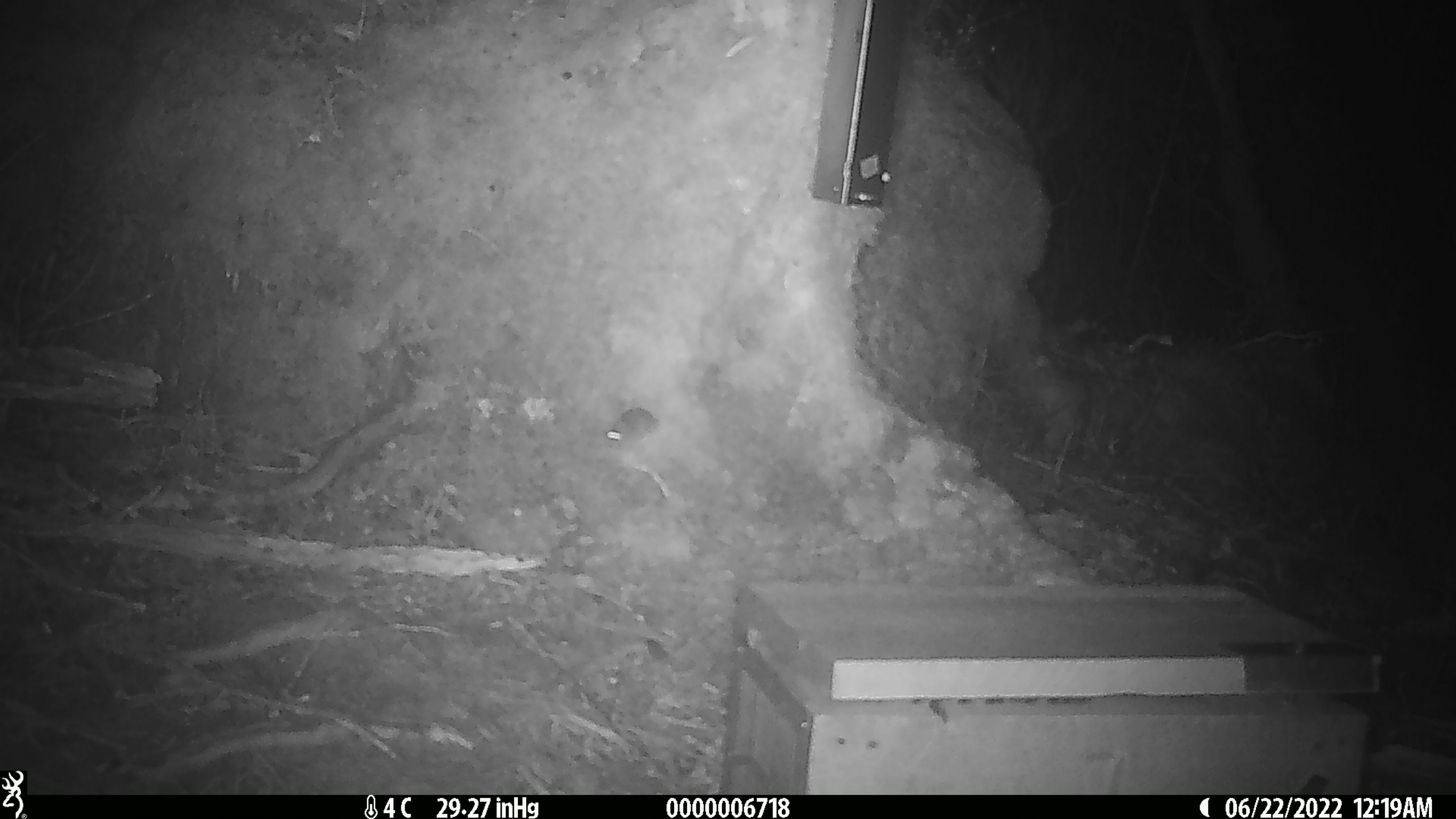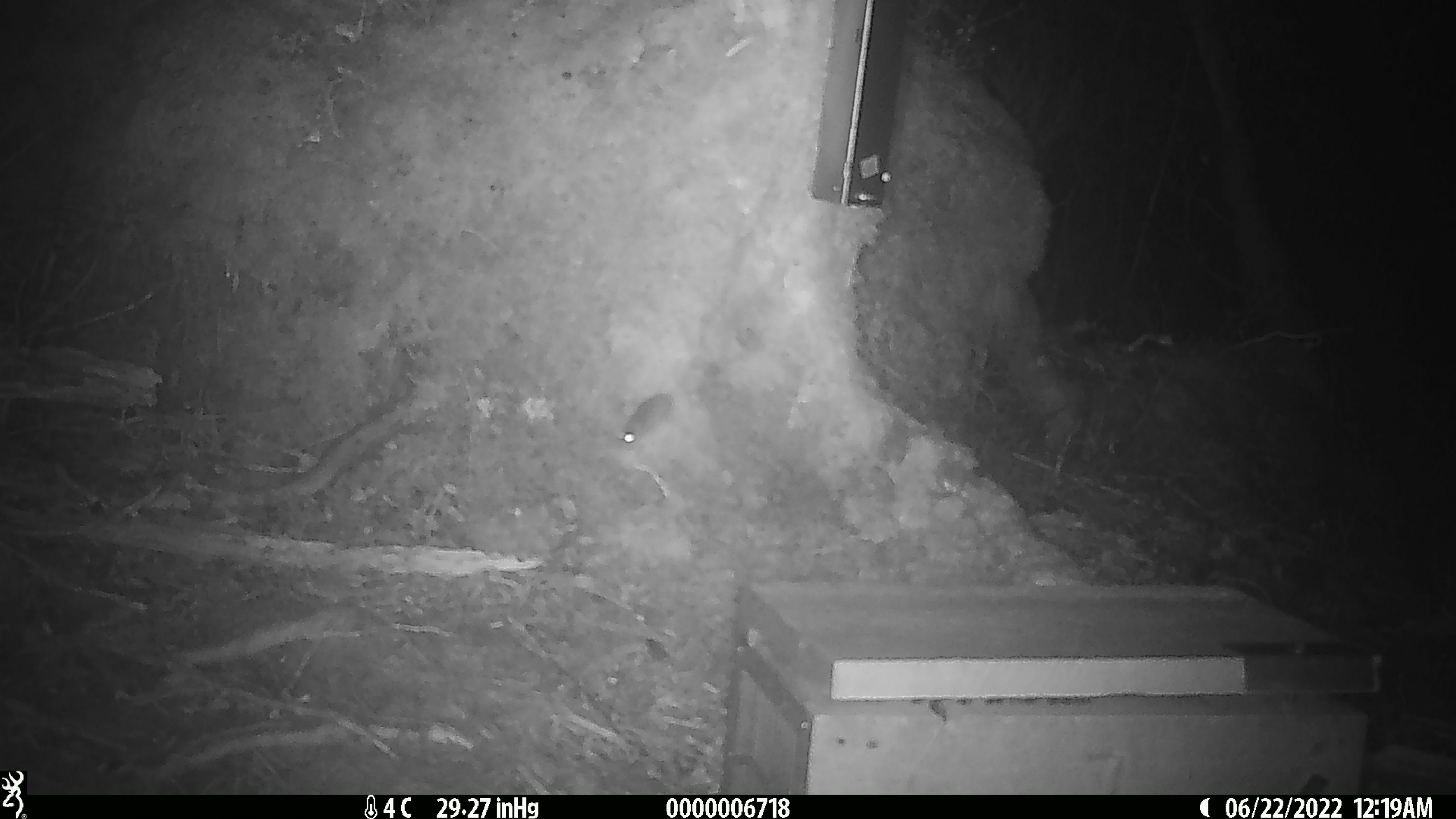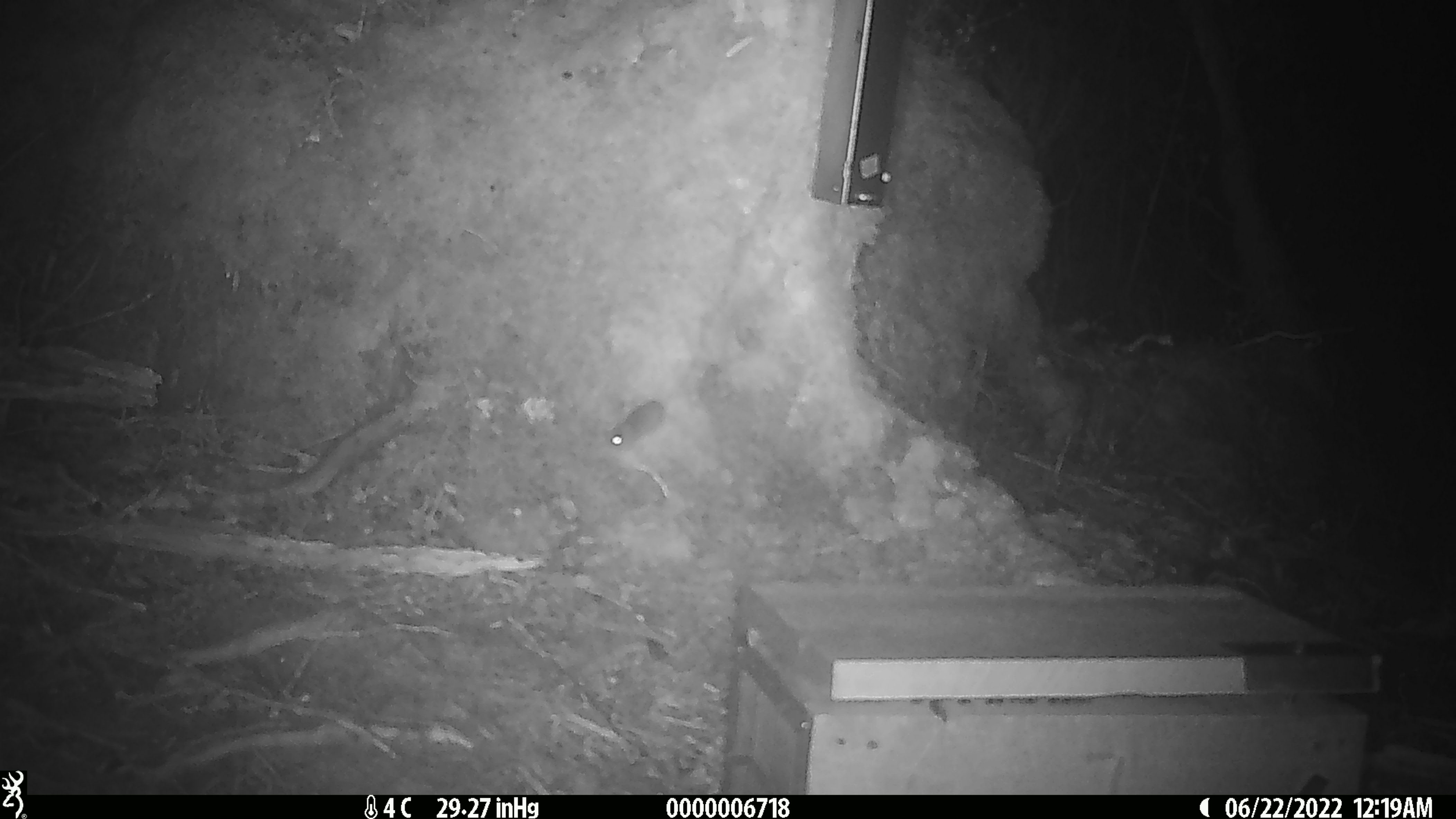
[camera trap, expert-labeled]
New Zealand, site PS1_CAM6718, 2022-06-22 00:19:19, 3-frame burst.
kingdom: Animalia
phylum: Chordata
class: Mammalia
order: Rodentia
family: Muridae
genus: Mus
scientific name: Mus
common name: mouse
Mouse (Mus).